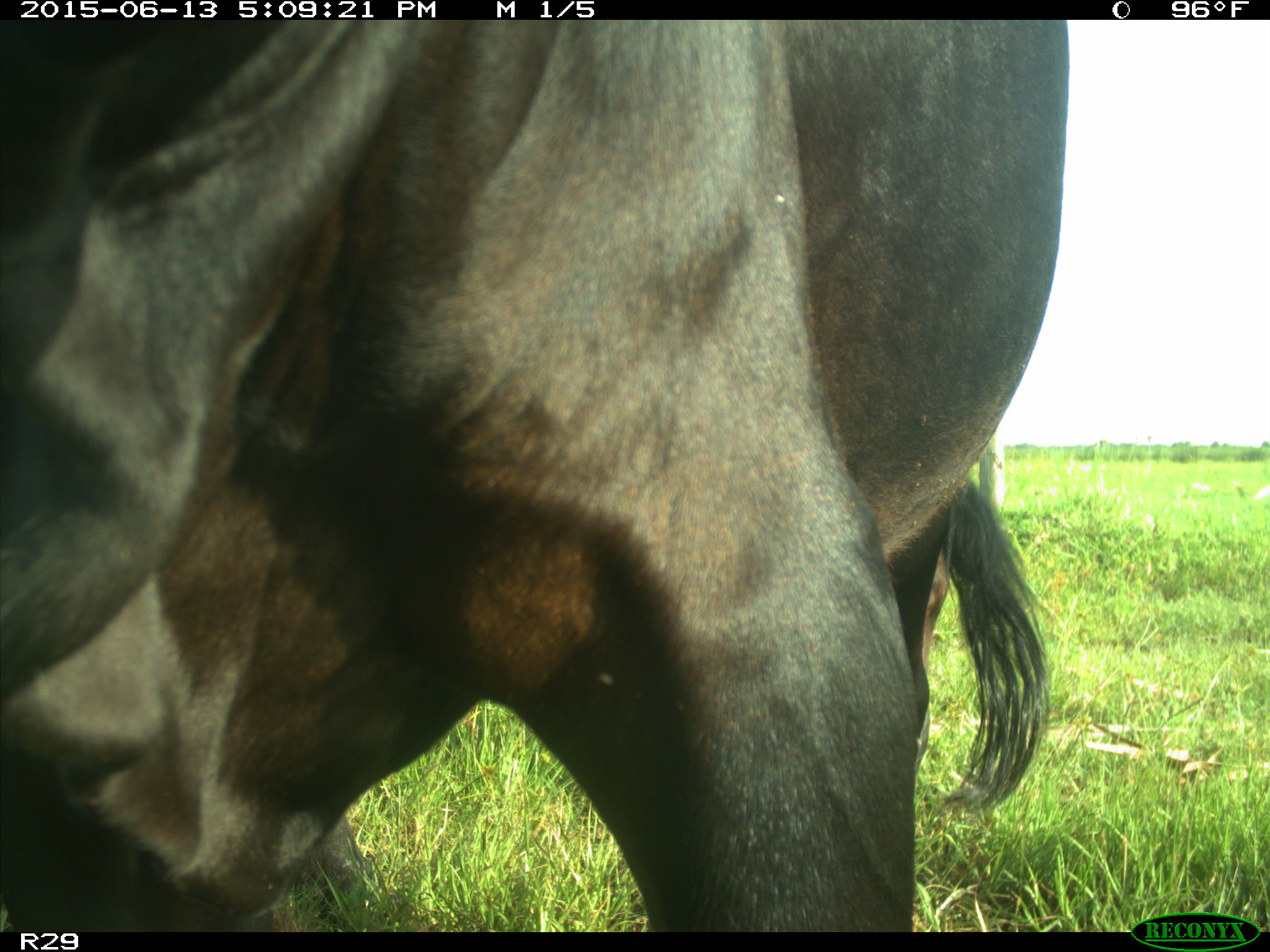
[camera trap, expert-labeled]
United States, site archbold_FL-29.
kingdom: Animalia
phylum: Chordata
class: Mammalia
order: Artiodactyla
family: Bovidae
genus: Bos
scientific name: Bos taurus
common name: domestic cow